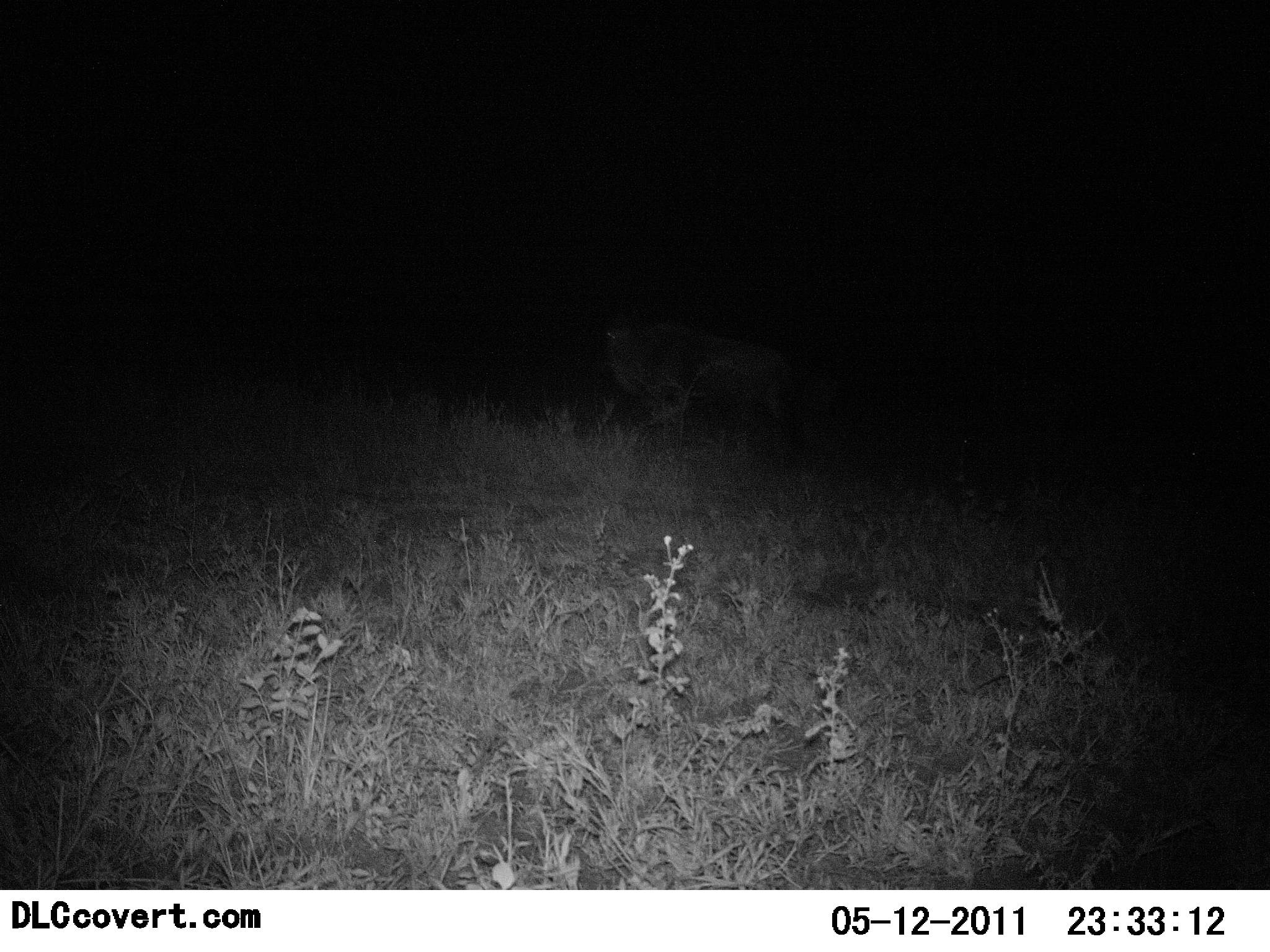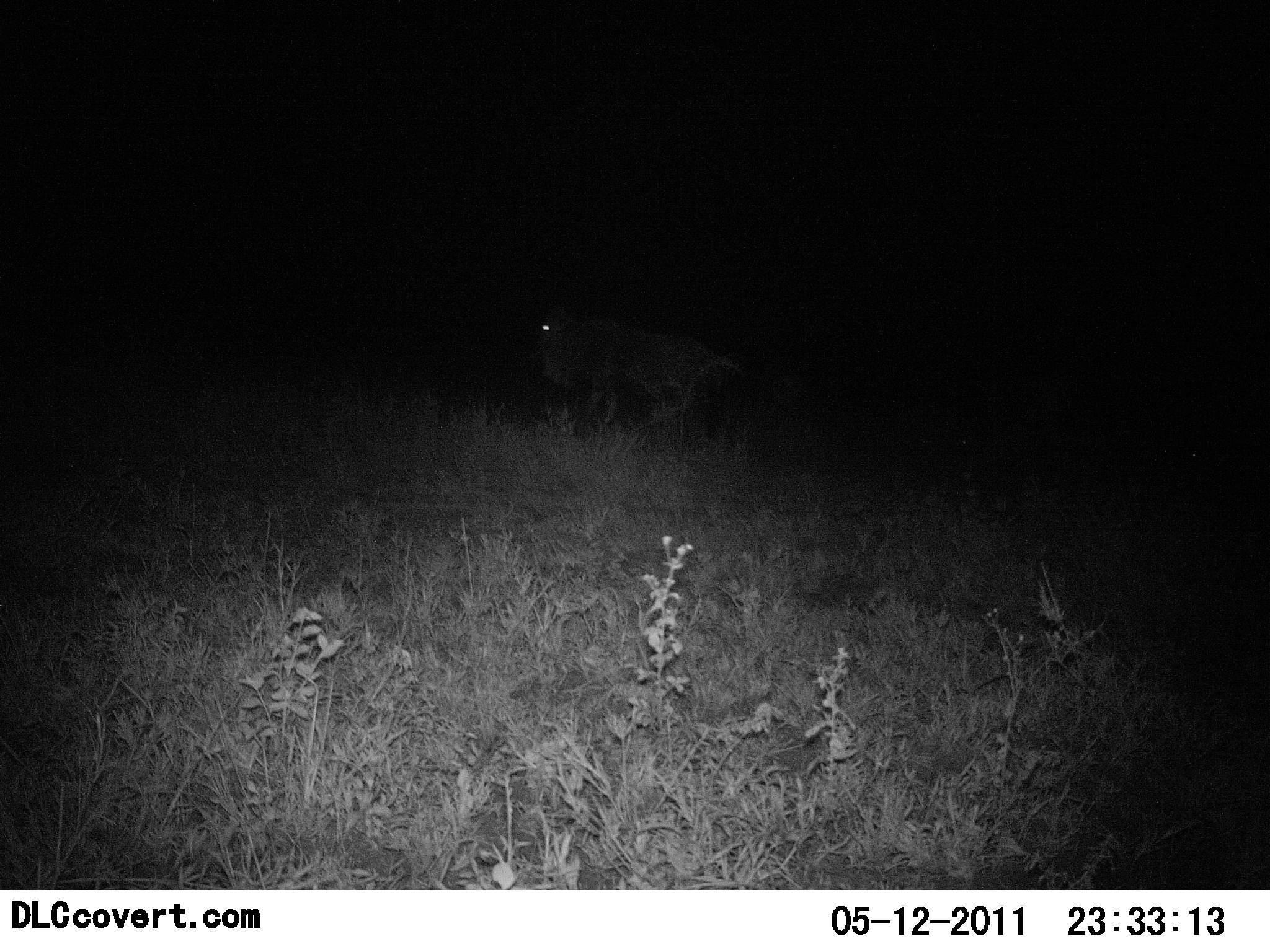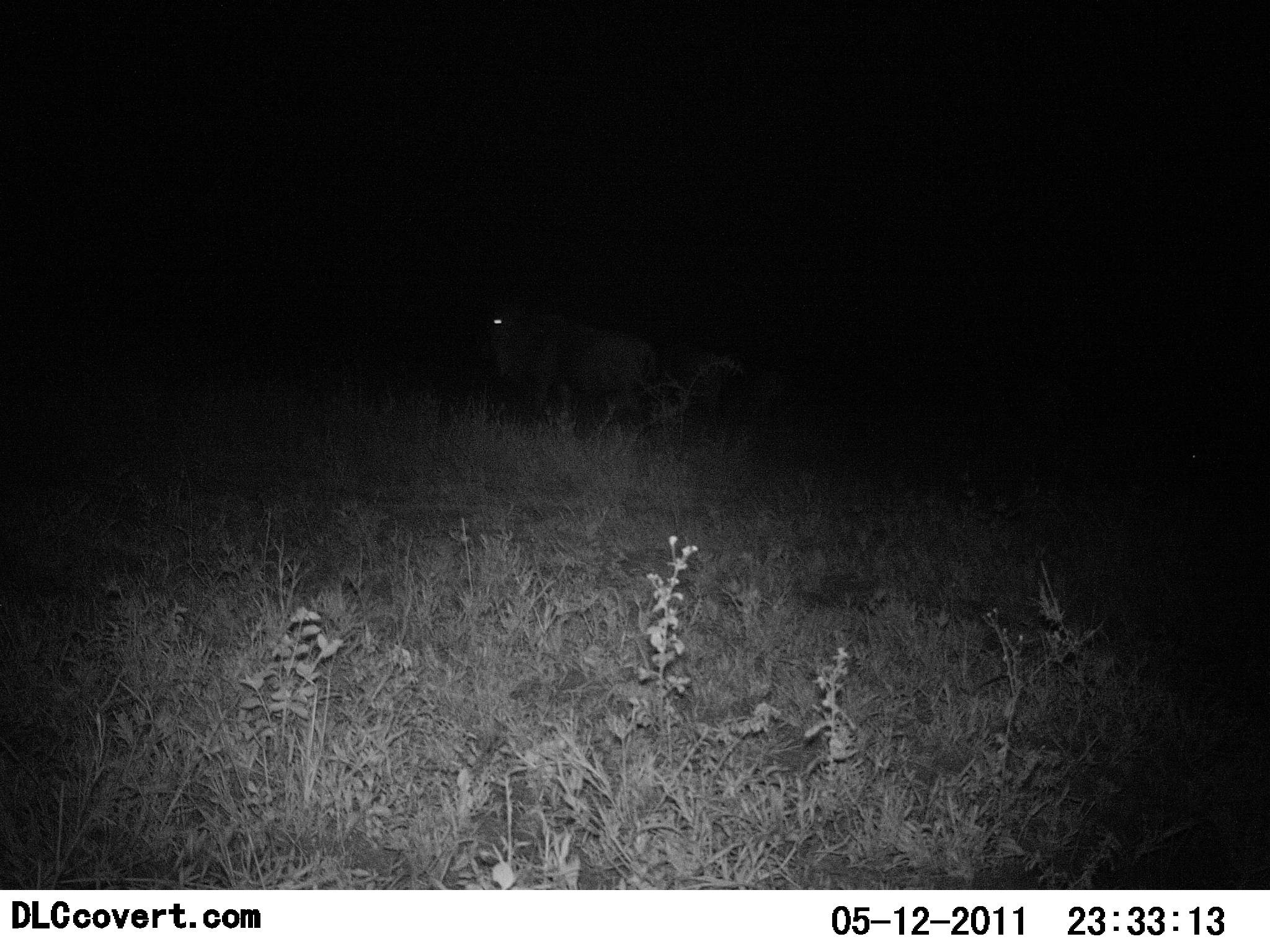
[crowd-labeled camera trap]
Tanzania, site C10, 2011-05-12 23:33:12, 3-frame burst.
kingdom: Animalia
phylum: Chordata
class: Mammalia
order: Artiodactyla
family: Bovidae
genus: Connochaetes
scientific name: Connochaetes taurinus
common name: blue wildebeest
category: wildebeest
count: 1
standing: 0%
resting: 0%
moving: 100%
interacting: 0%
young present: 0%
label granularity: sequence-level